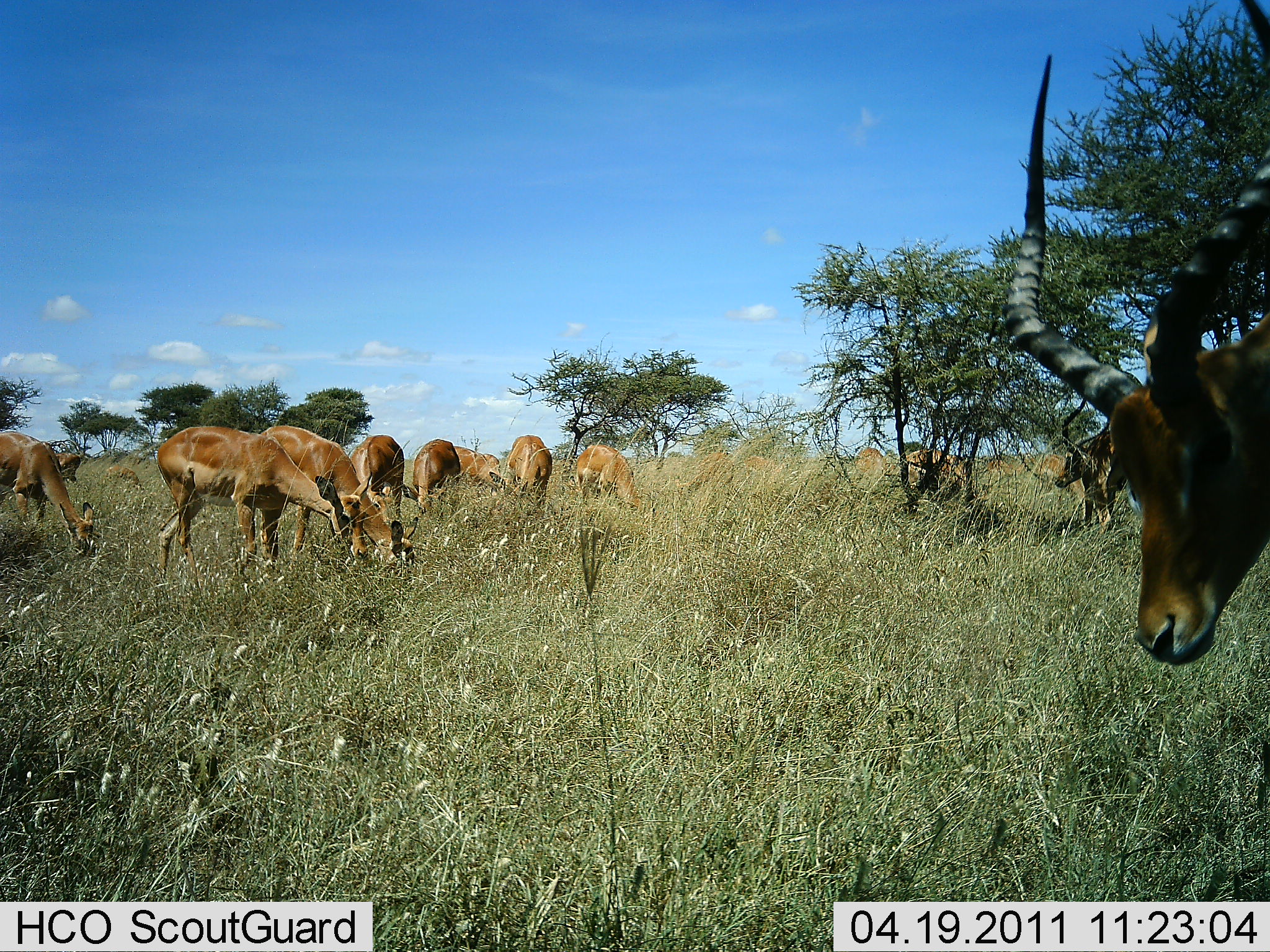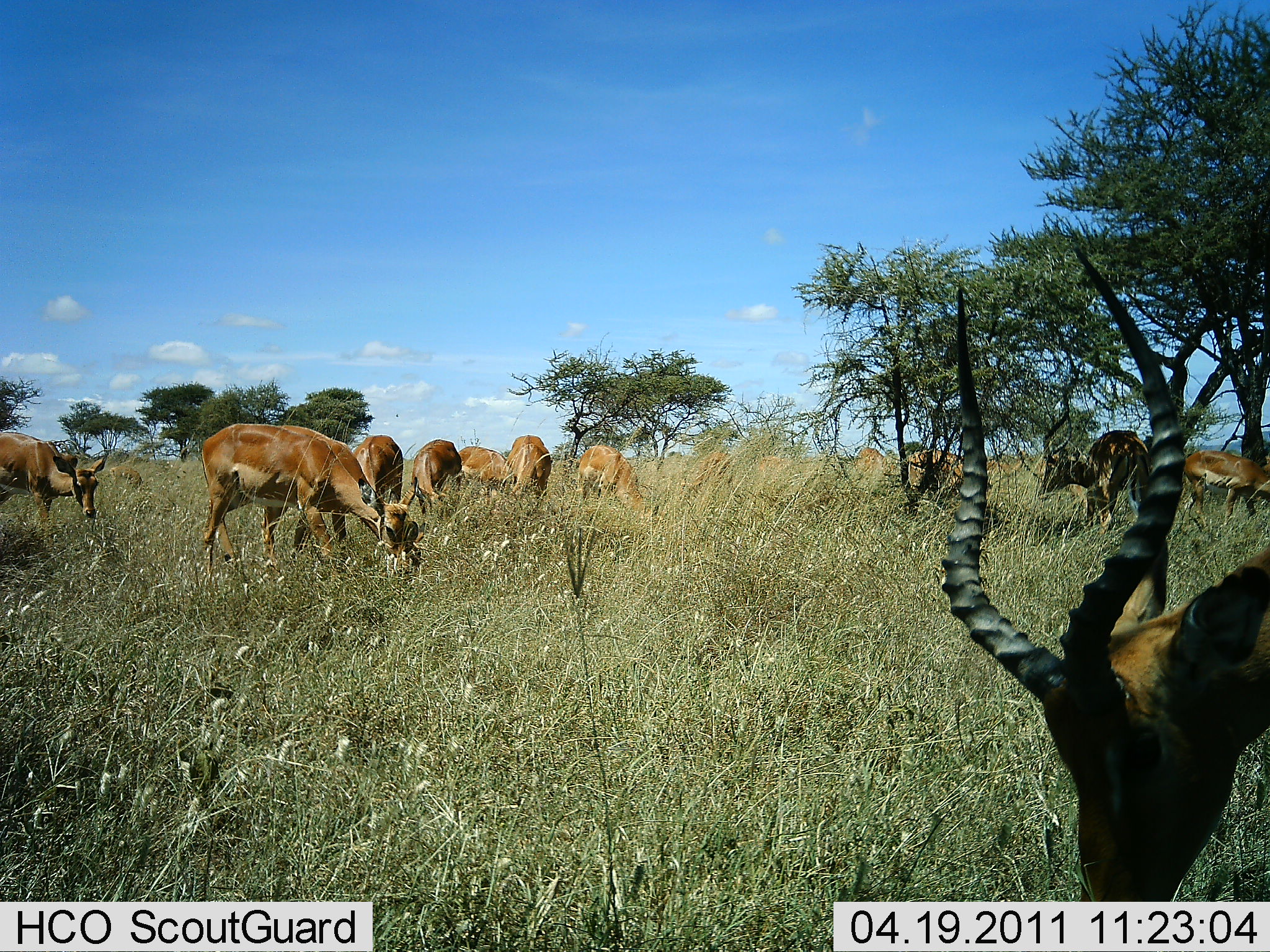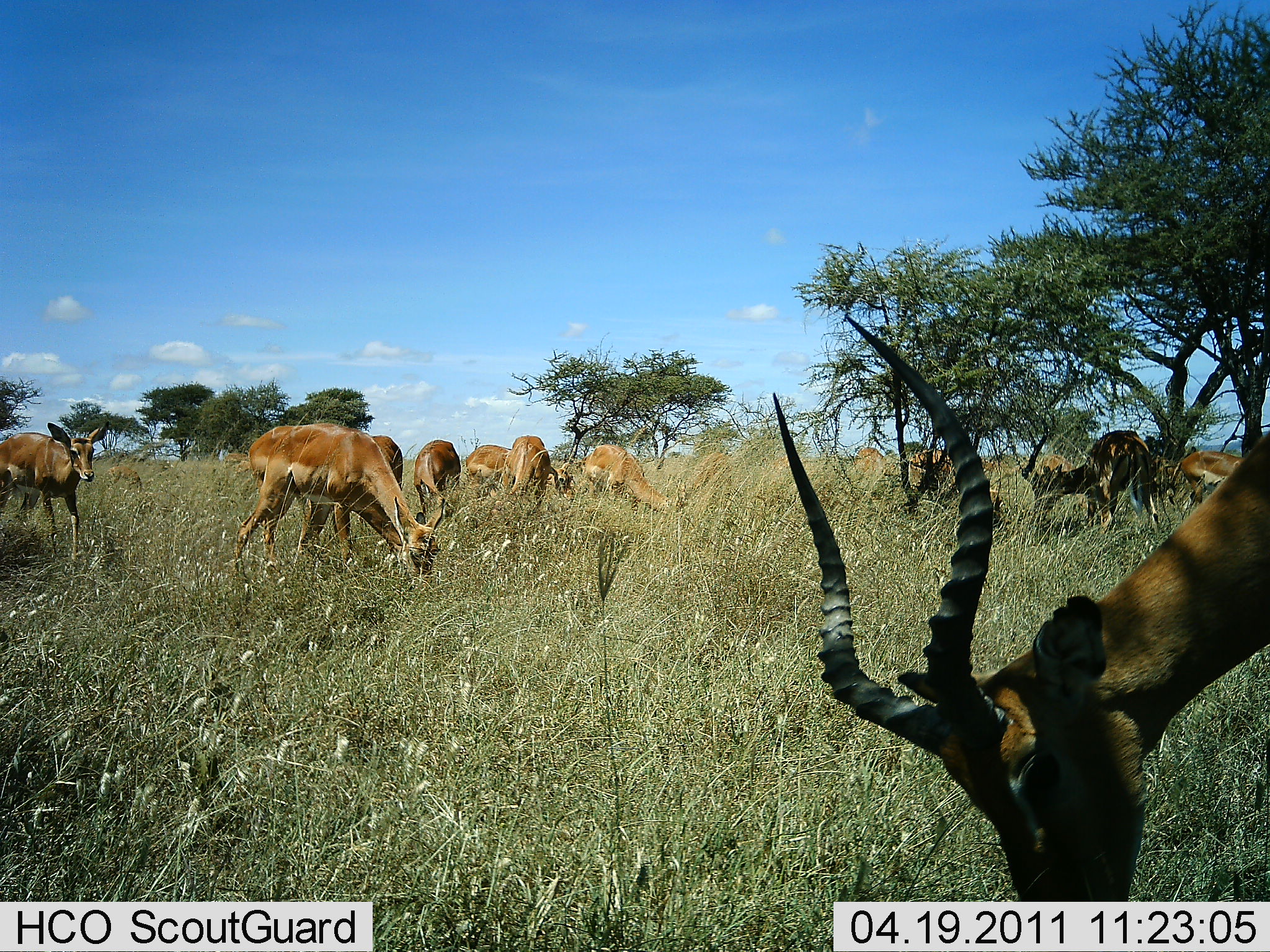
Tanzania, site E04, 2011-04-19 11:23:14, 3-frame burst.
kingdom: Animalia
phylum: Chordata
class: Mammalia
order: Artiodactyla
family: Bovidae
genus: Aepyceros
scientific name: Aepyceros melampus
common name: impala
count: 11-50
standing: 36%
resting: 0%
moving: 45%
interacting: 0%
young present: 9%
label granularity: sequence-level